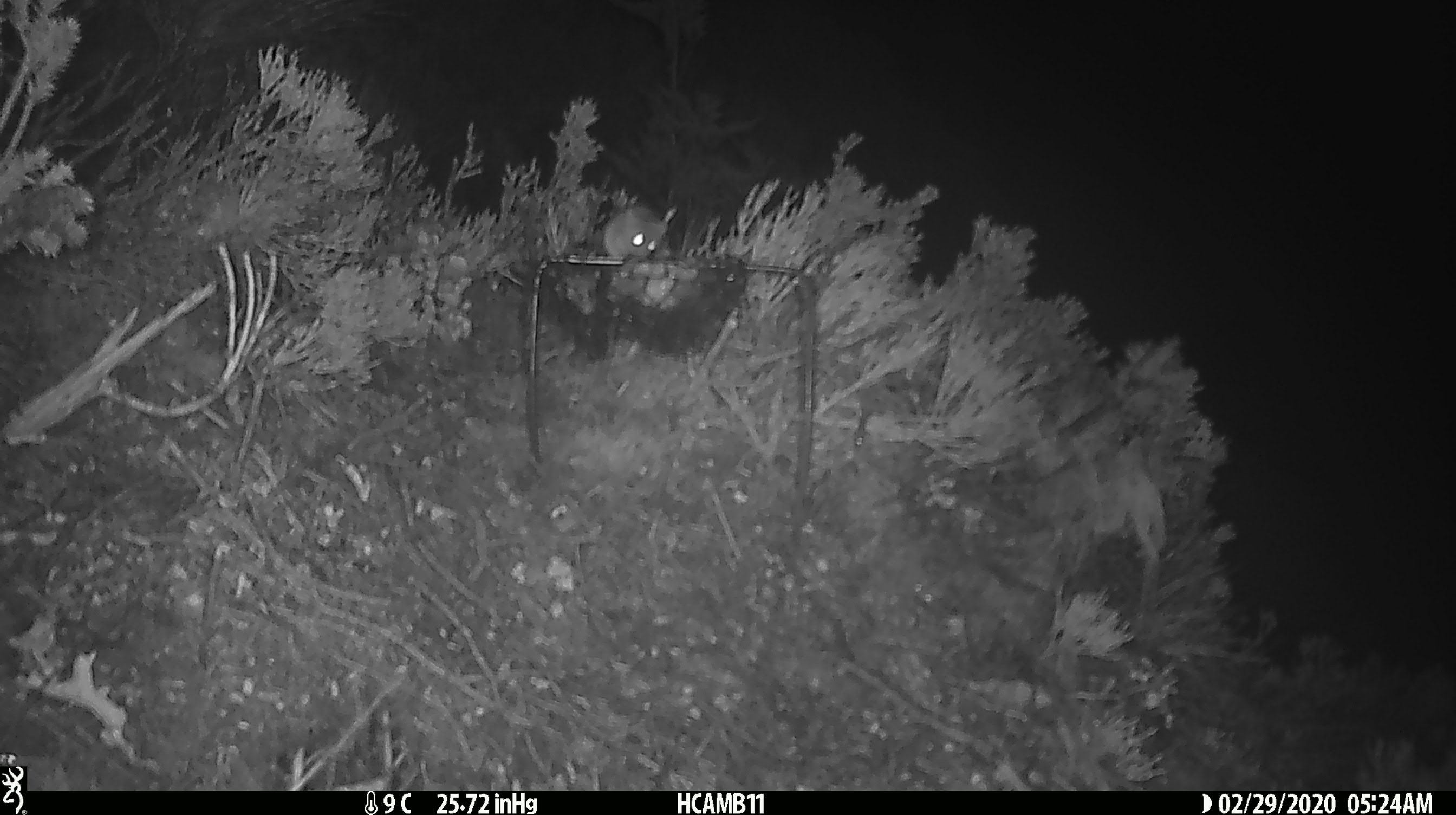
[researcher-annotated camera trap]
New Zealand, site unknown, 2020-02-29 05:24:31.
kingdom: Animalia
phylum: Chordata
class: Mammalia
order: Rodentia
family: Muridae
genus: Mus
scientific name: Mus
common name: mouse